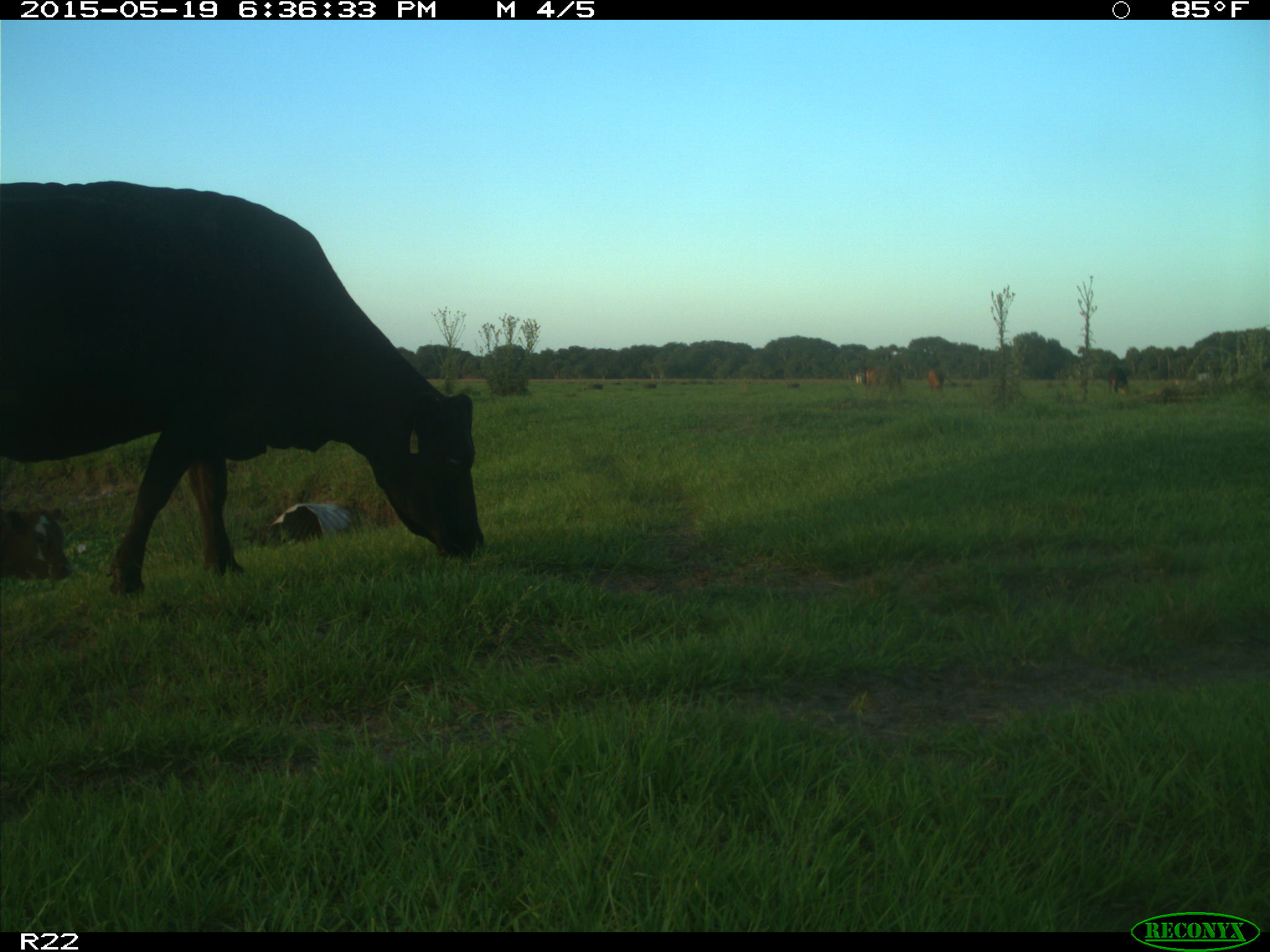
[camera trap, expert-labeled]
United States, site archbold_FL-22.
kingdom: Animalia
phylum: Chordata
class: Mammalia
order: Artiodactyla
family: Bovidae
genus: Bos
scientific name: Bos taurus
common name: domestic cow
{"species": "Bos taurus (domestic cow)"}